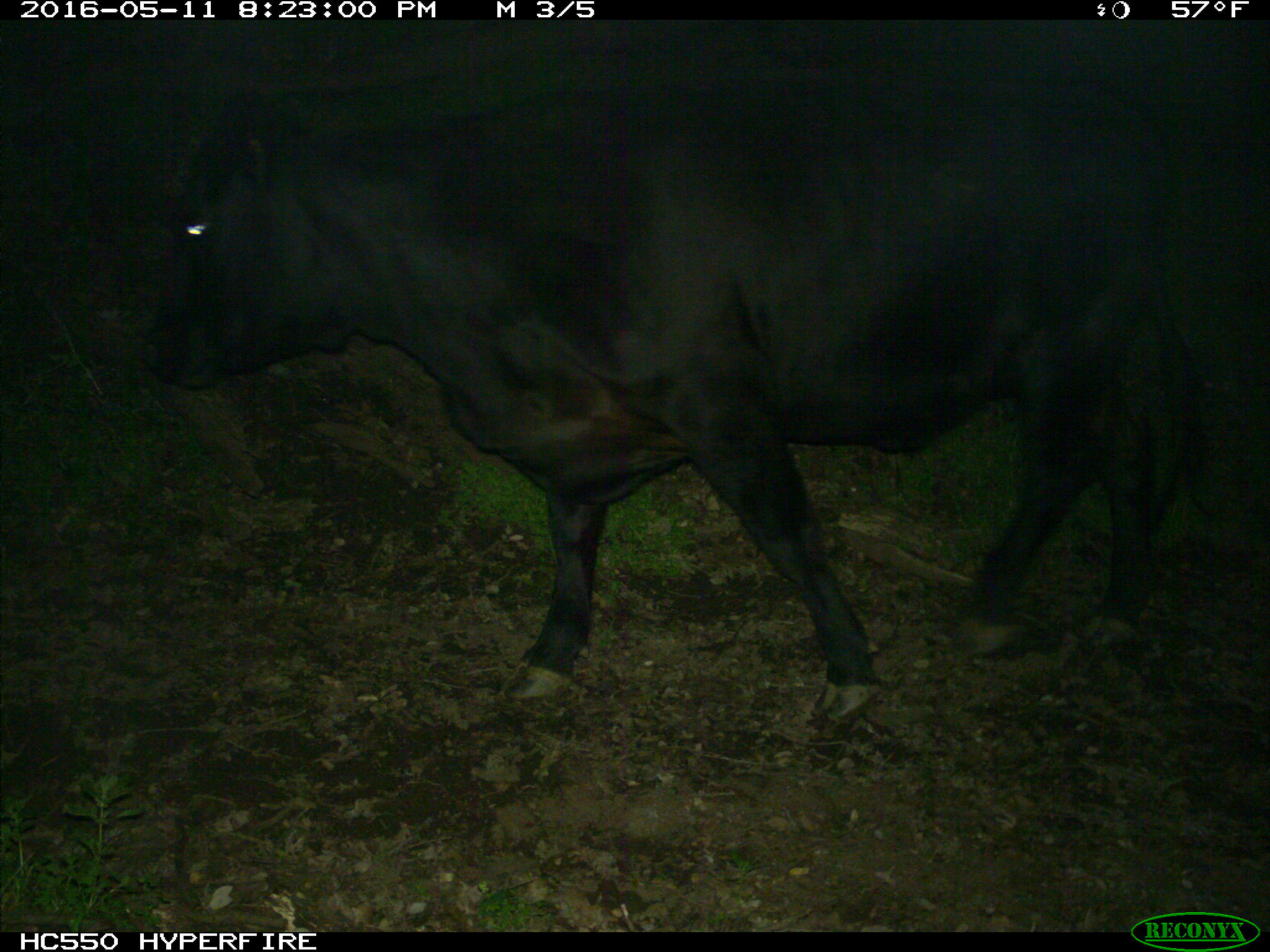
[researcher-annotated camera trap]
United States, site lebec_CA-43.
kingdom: Animalia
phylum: Chordata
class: Mammalia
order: Artiodactyla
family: Bovidae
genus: Bos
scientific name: Bos taurus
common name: domestic cow